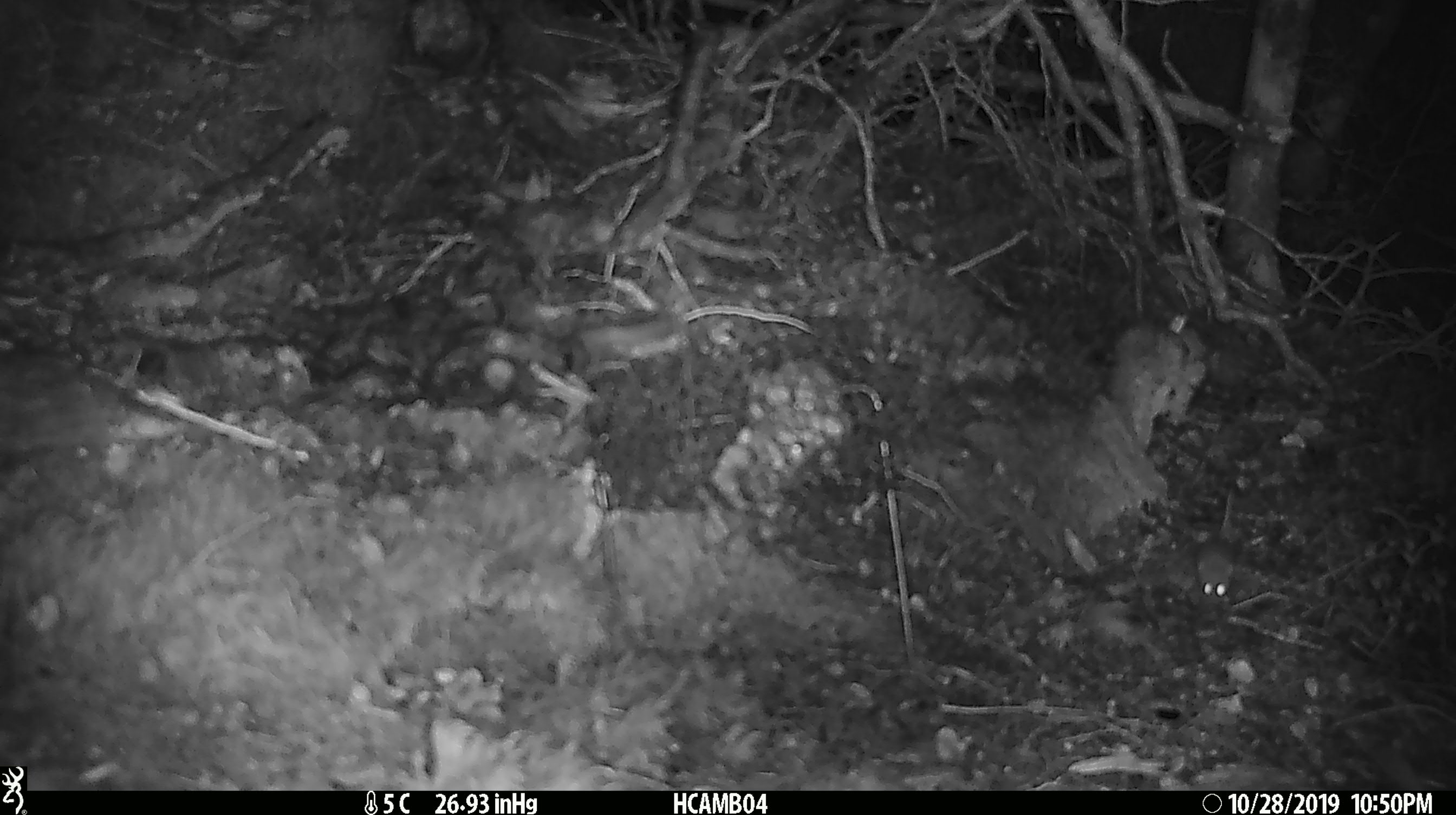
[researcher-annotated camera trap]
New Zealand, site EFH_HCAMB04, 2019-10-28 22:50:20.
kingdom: Animalia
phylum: Chordata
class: Mammalia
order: Rodentia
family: Muridae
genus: Mus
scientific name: Mus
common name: mouse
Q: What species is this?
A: Mouse (Mus).